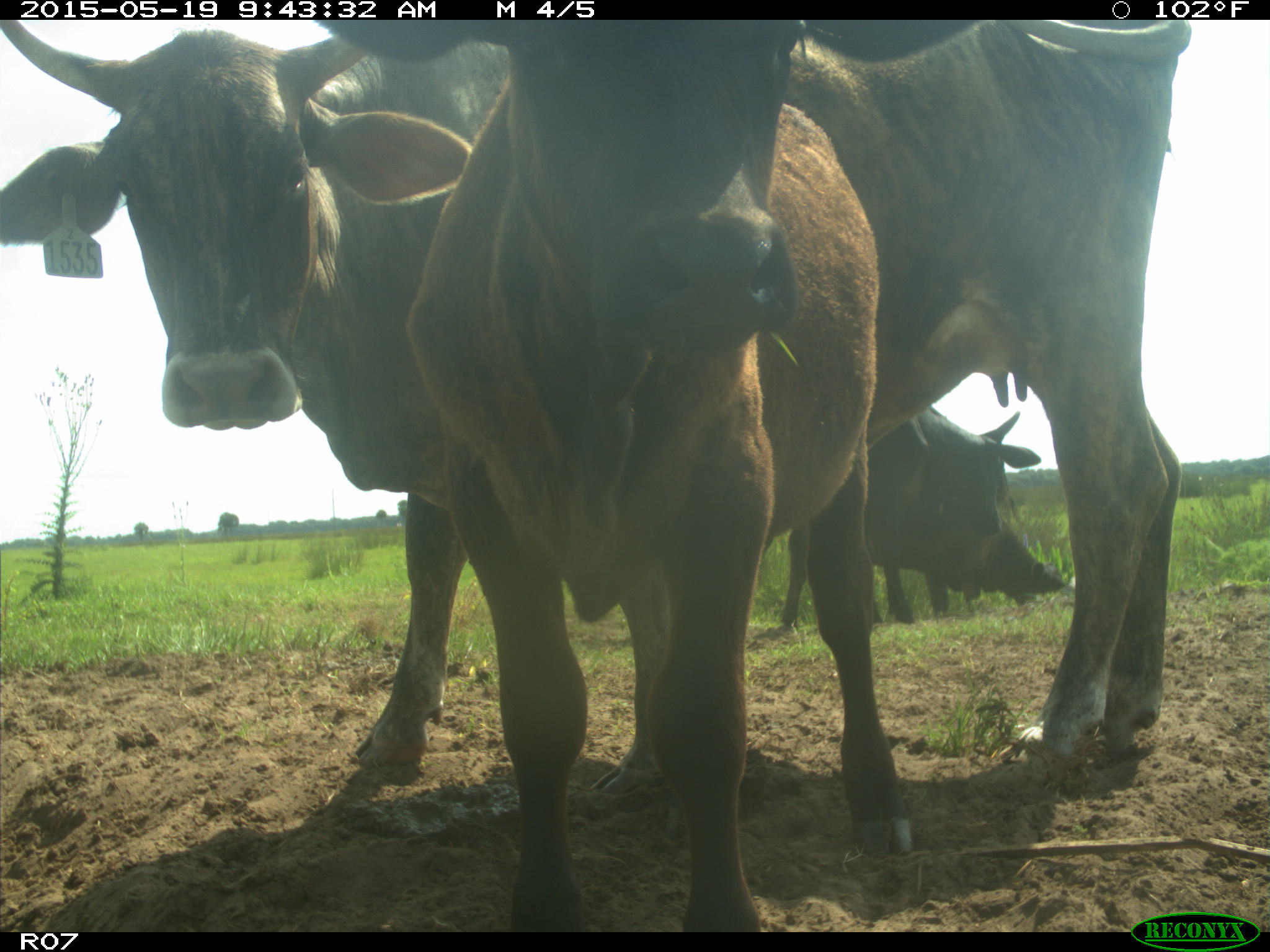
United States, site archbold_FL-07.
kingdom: Animalia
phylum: Chordata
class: Mammalia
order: Artiodactyla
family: Bovidae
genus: Bos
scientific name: Bos taurus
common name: domestic cow